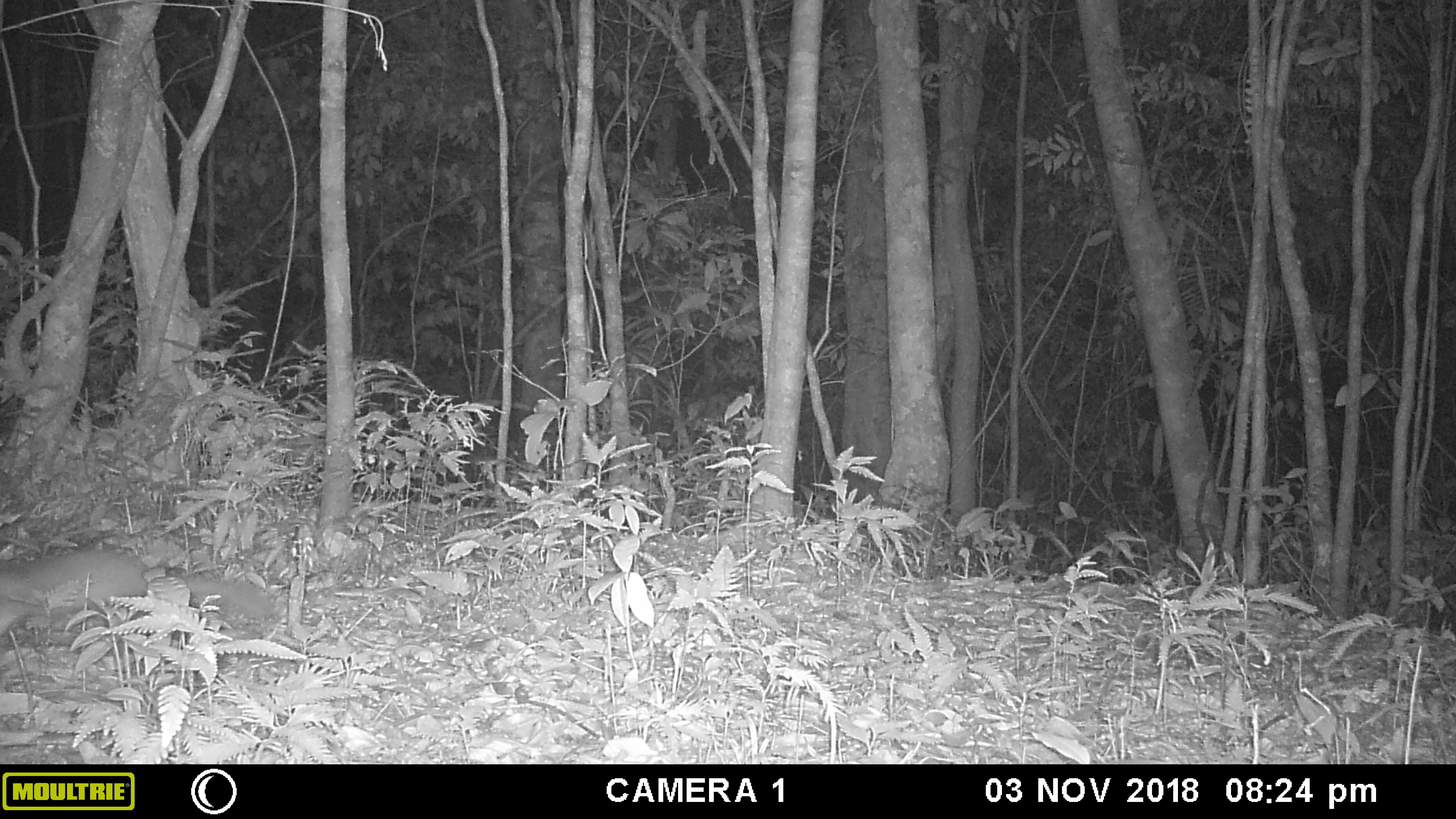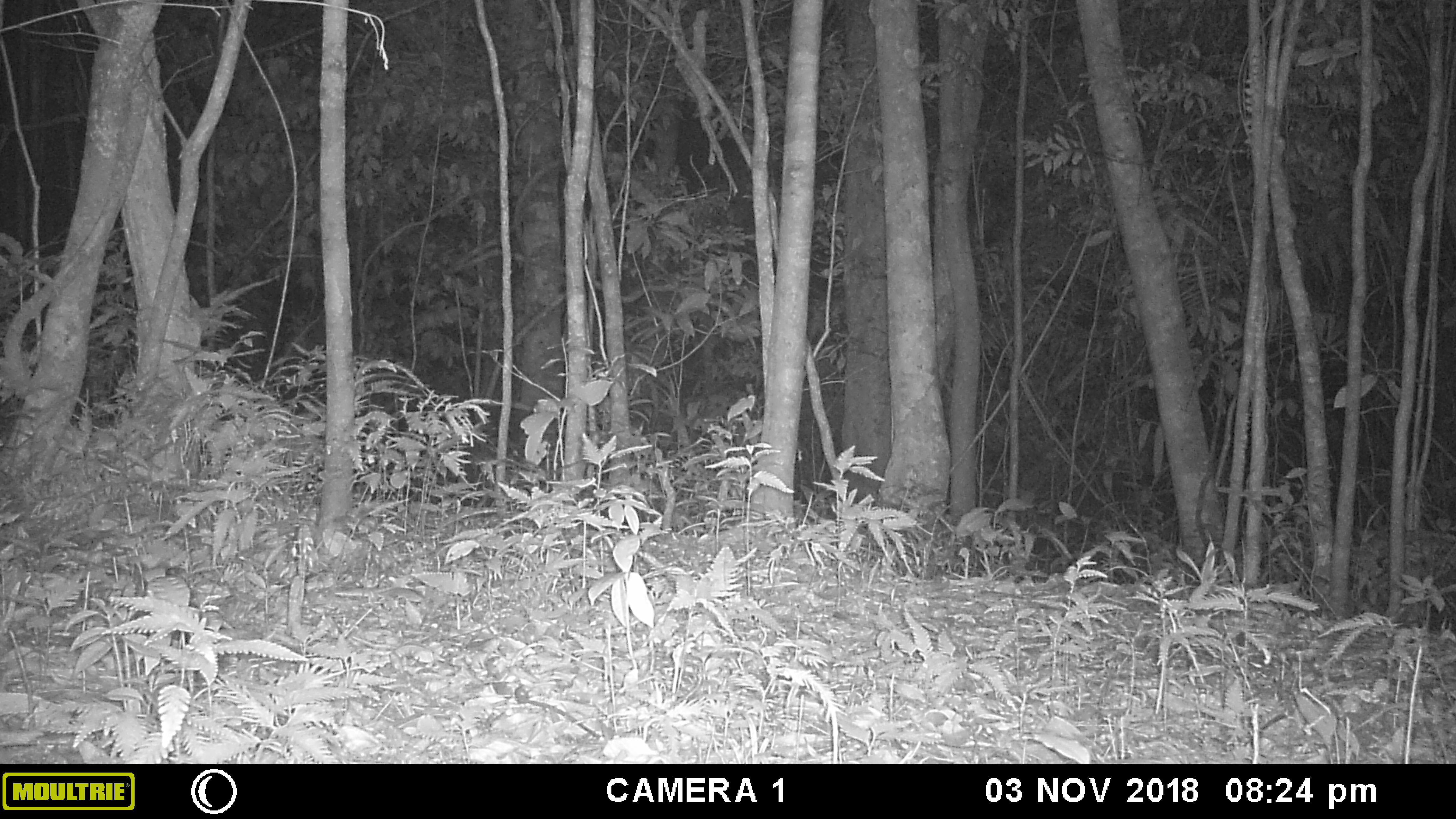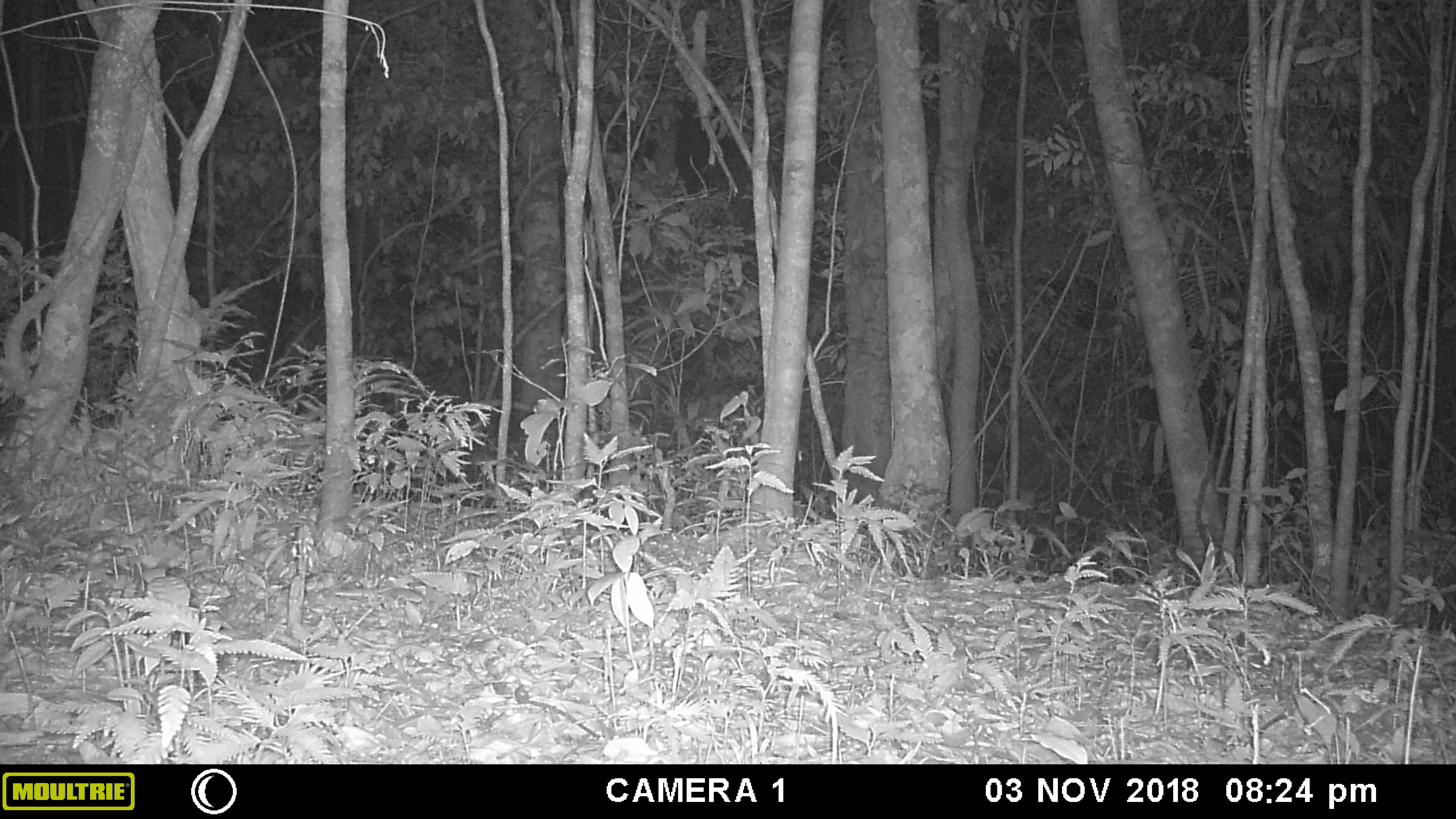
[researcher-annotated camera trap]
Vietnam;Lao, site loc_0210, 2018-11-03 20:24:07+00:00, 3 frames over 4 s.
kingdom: Animalia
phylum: Chordata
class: Mammalia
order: Carnivora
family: Mustelidae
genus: Melogale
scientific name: Melogale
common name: ferret badger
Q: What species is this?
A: Ferret badger (Melogale).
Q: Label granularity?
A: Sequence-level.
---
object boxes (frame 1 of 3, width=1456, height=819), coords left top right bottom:
ferret badger: 0 548 275 636